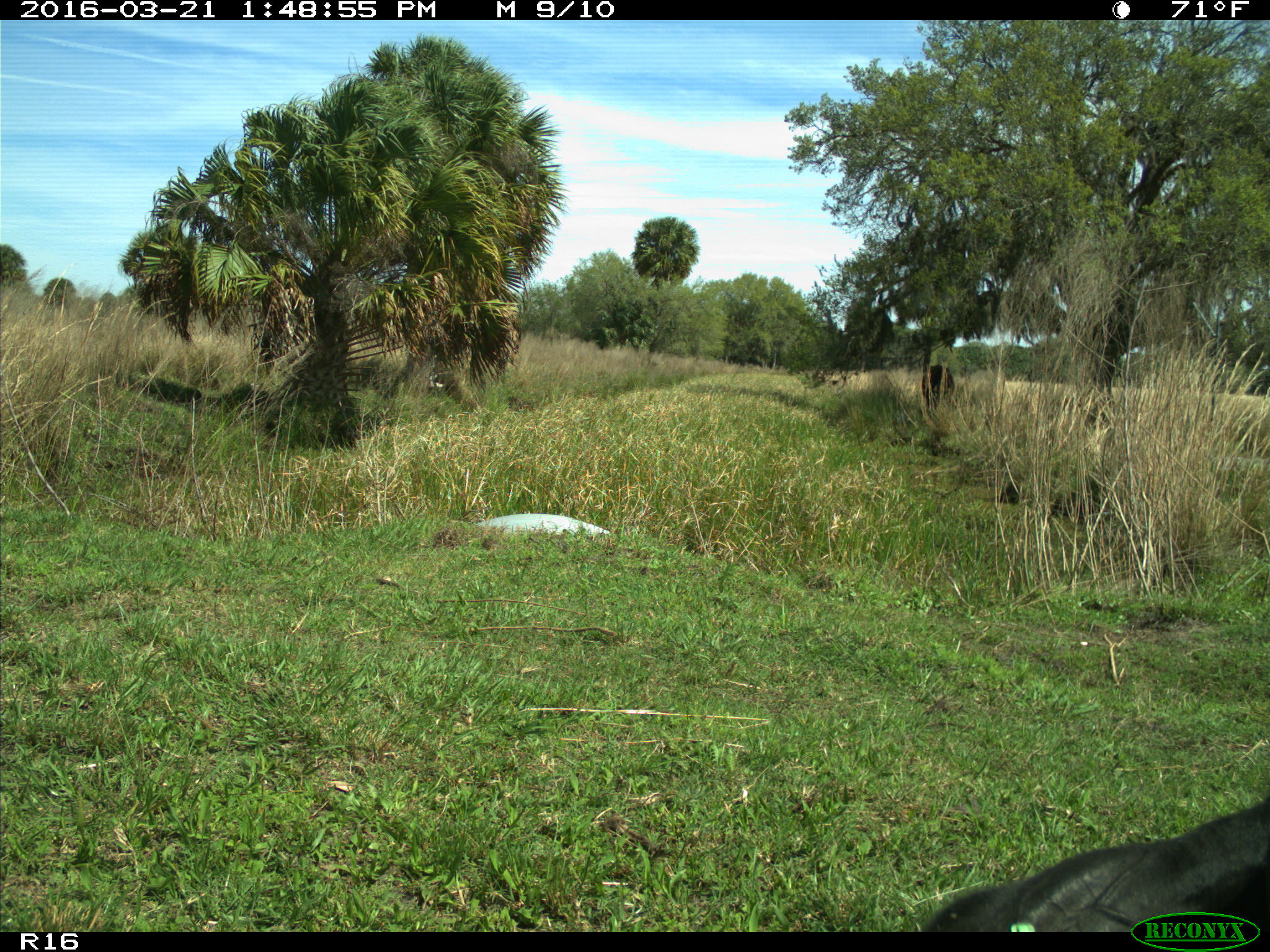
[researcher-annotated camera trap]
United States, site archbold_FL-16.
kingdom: Animalia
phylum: Chordata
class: Mammalia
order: Artiodactyla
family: Bovidae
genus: Bos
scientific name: Bos taurus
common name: domestic cow